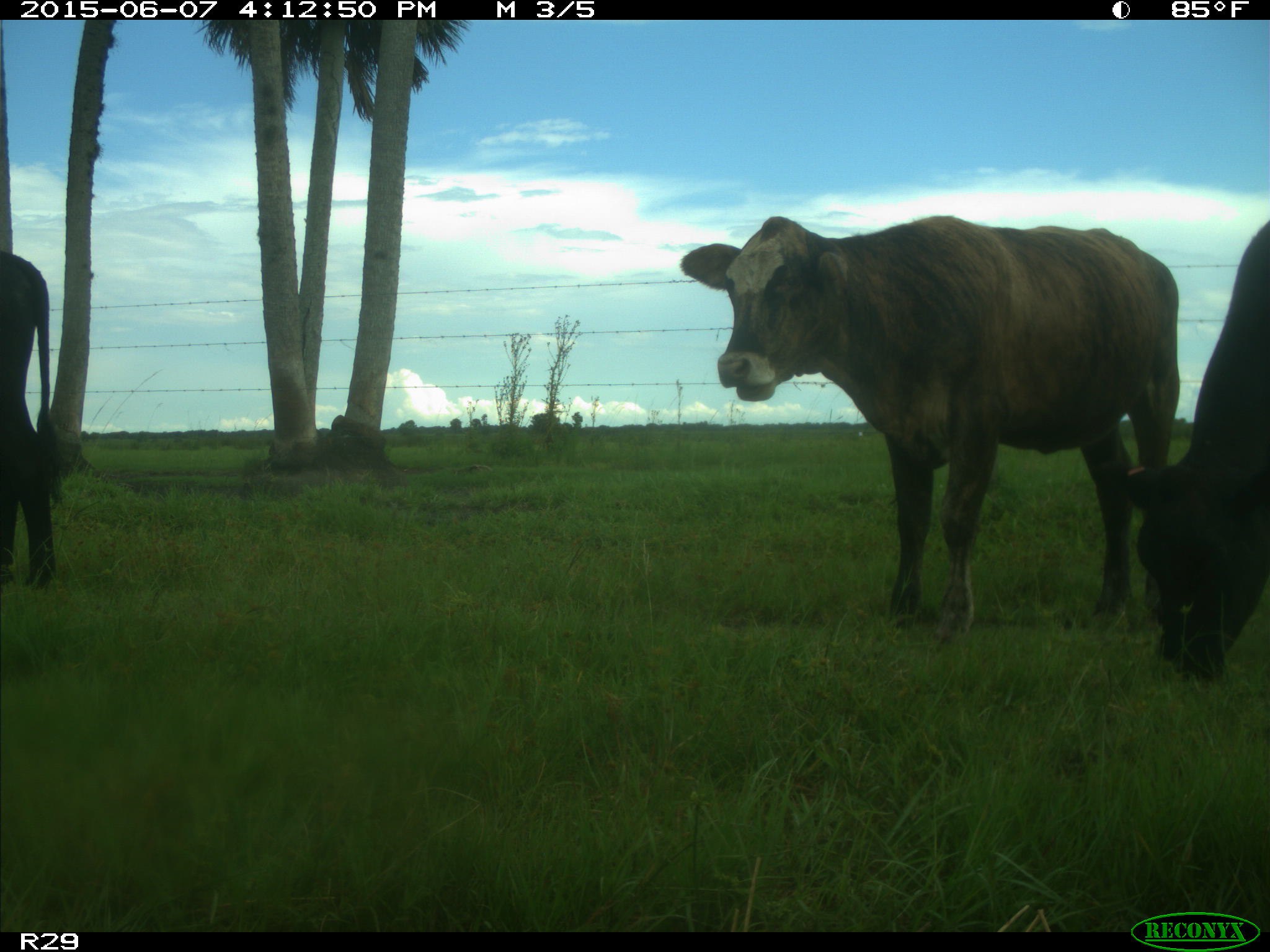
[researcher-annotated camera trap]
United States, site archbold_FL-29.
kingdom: Animalia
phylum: Chordata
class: Mammalia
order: Artiodactyla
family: Bovidae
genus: Bos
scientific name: Bos taurus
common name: domestic cow